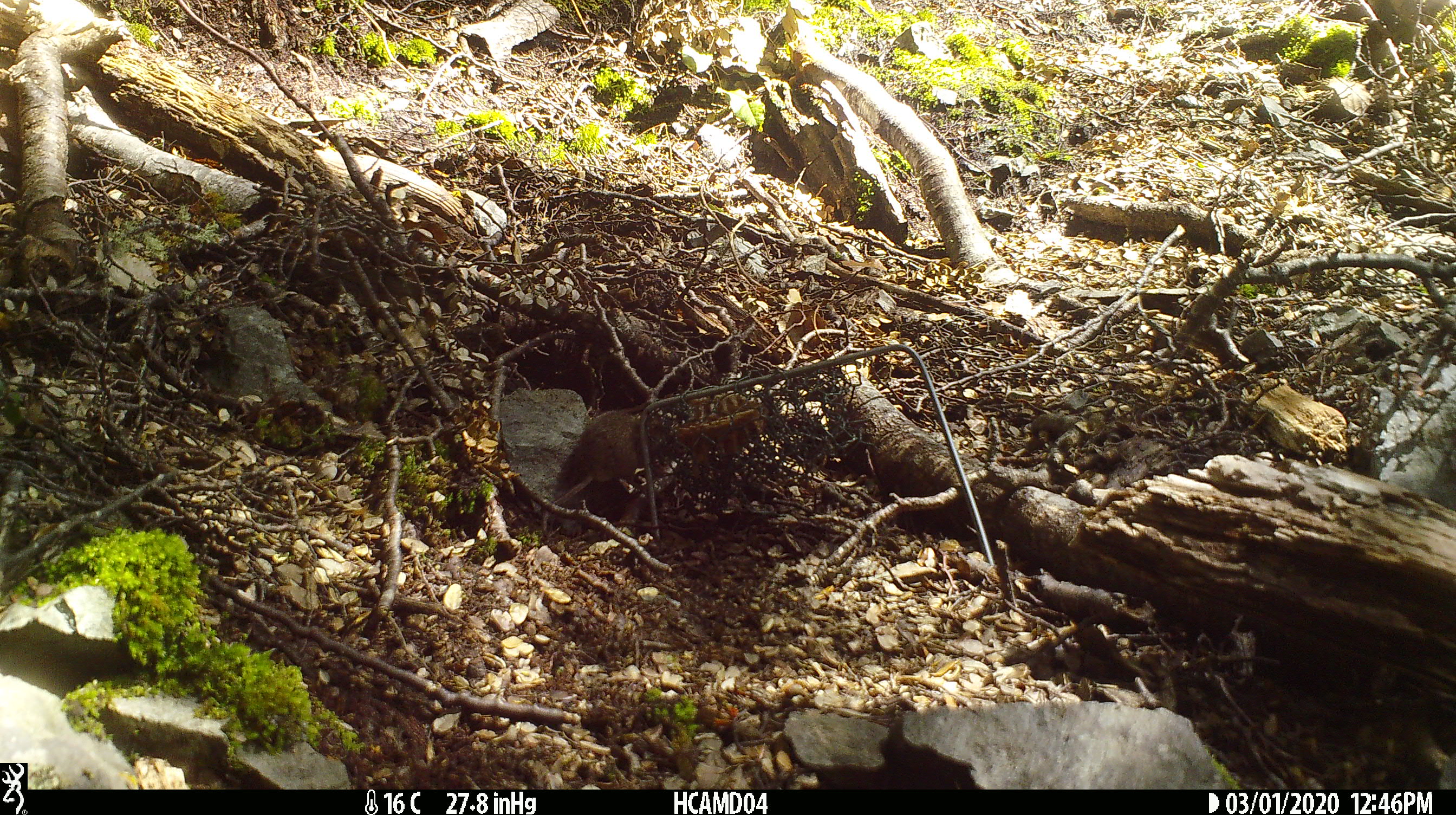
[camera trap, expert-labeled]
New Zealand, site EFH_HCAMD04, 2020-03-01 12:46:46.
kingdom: Animalia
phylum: Chordata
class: Mammalia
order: Rodentia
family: Muridae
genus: Mus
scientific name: Mus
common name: mouse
Mouse (Mus).